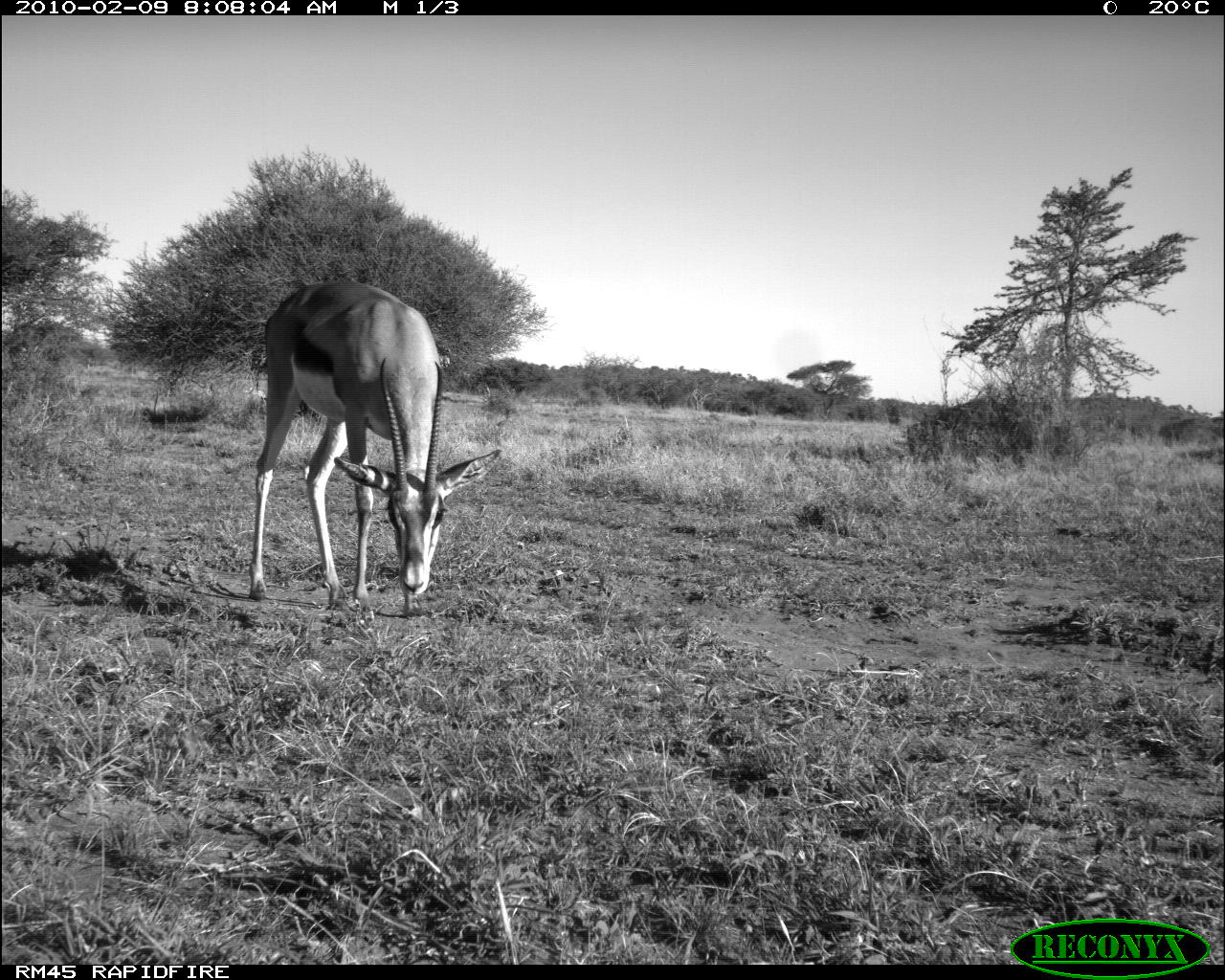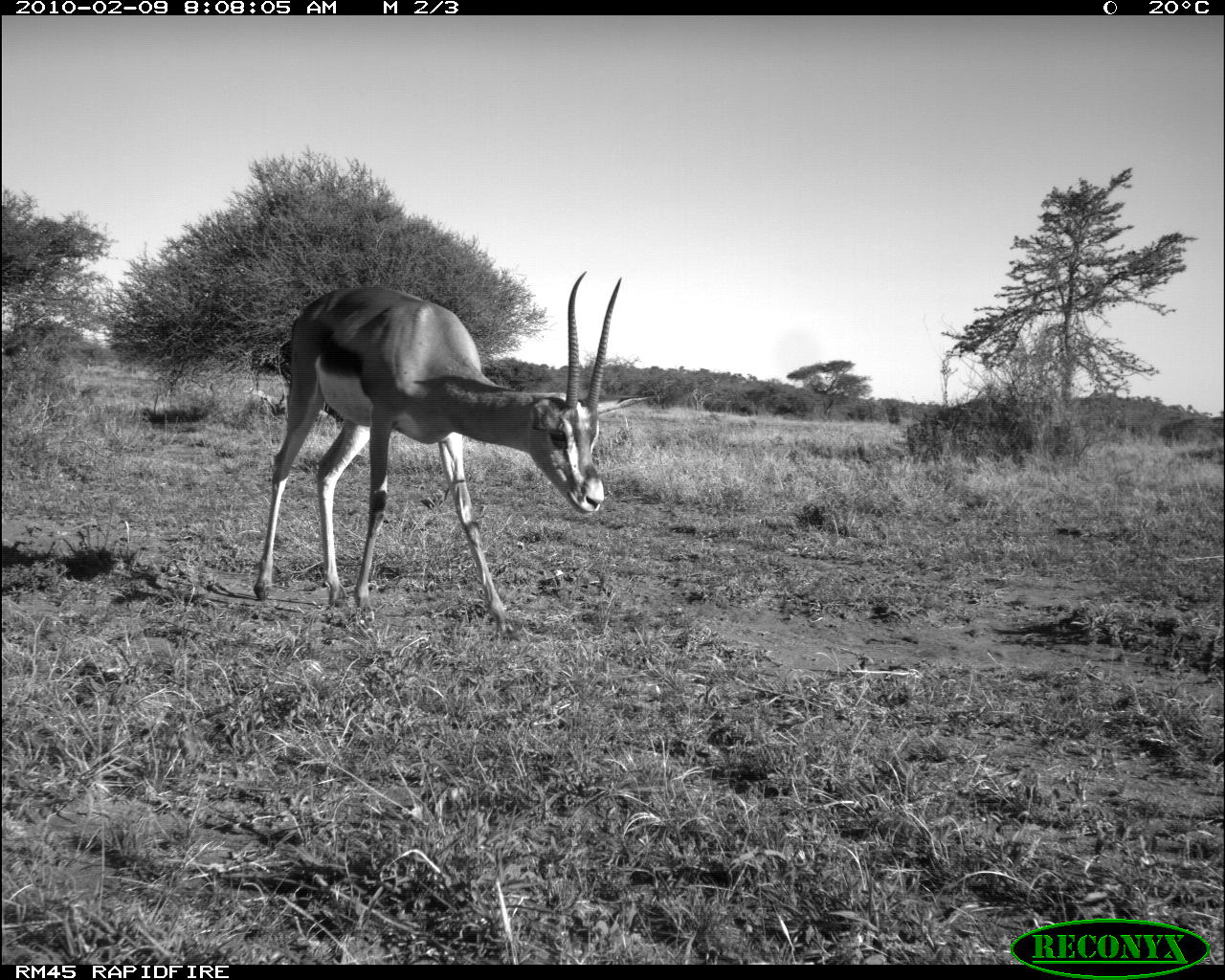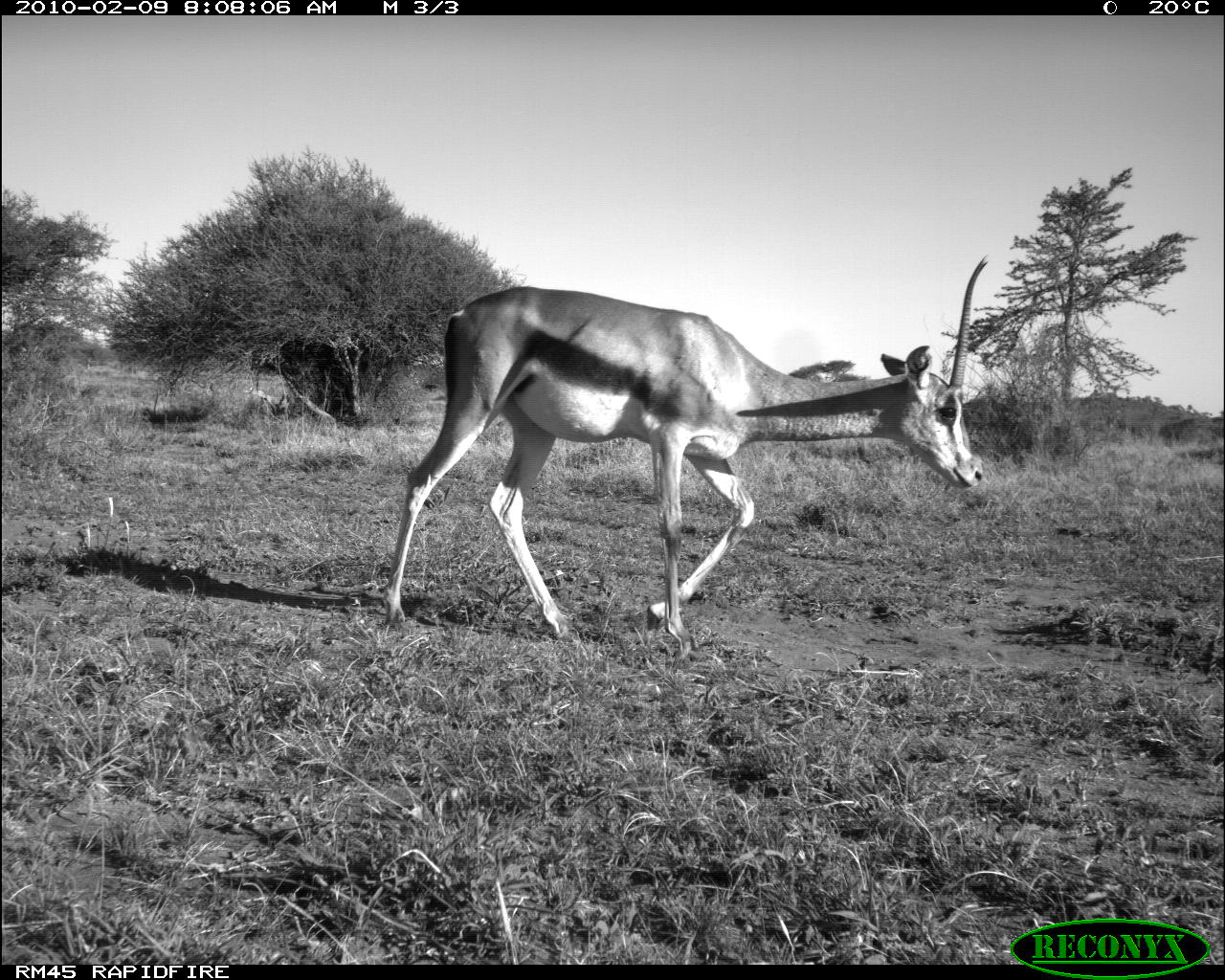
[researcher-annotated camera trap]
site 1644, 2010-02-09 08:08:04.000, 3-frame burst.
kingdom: Animalia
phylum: Chordata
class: Mammalia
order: Artiodactyla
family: Bovidae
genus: Nanger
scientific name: Nanger granti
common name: grant's gazelle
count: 1